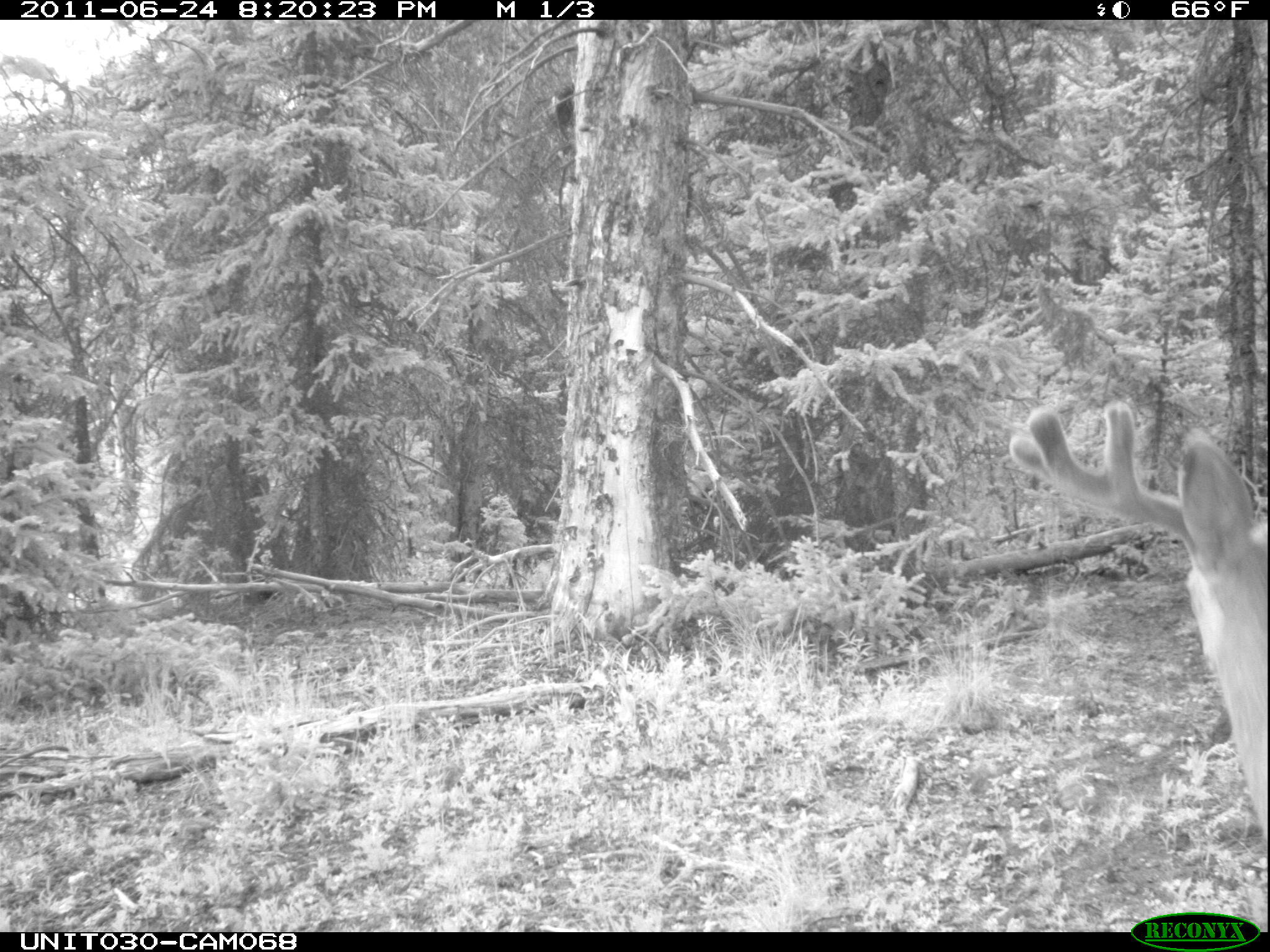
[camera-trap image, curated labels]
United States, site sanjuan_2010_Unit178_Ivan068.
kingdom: Animalia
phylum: Chordata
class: Mammalia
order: Artiodactyla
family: Cervidae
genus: Odocoileus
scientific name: Odocoileus hemionus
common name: mule deer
Odocoileus hemionus (mule deer).